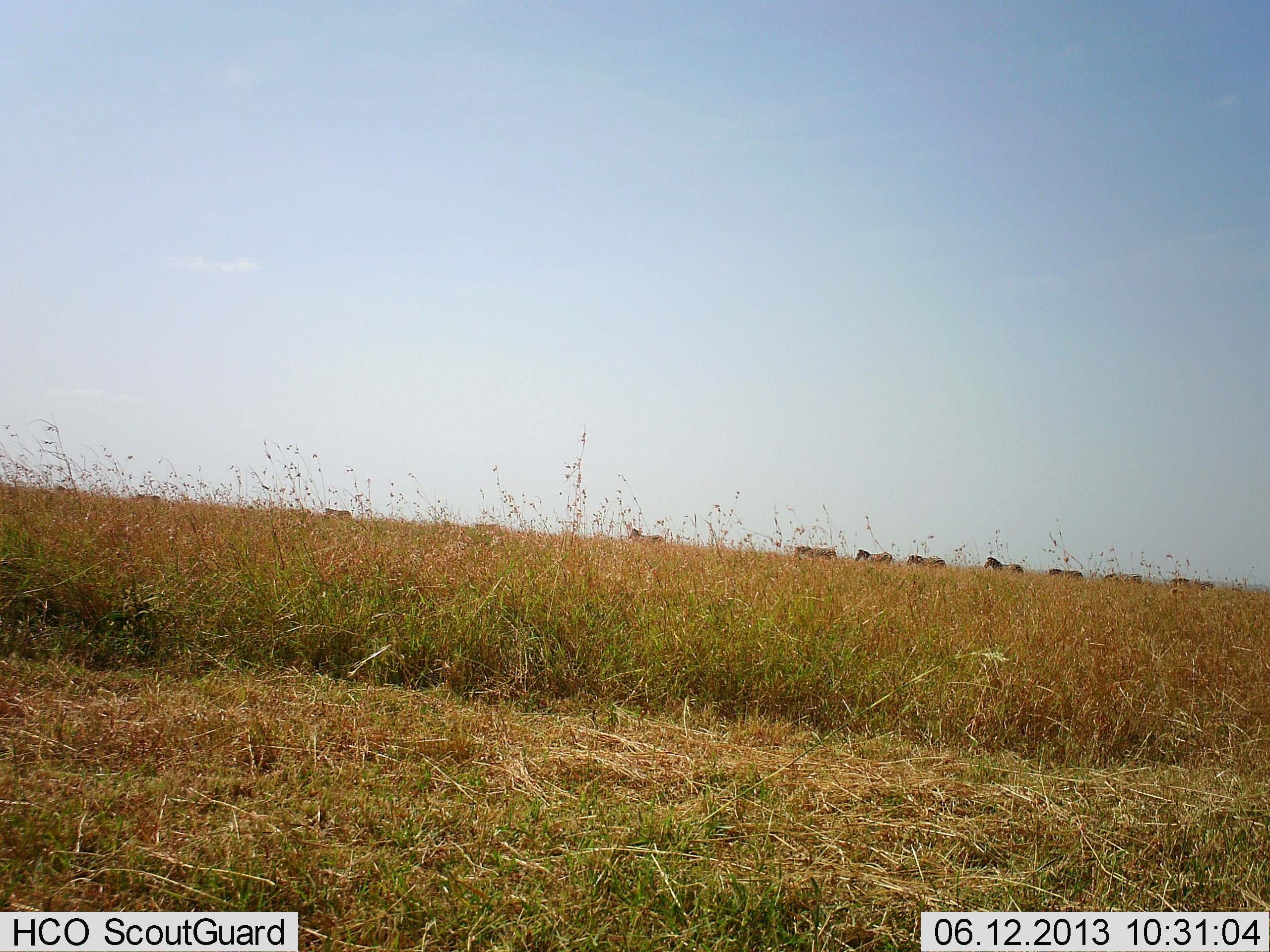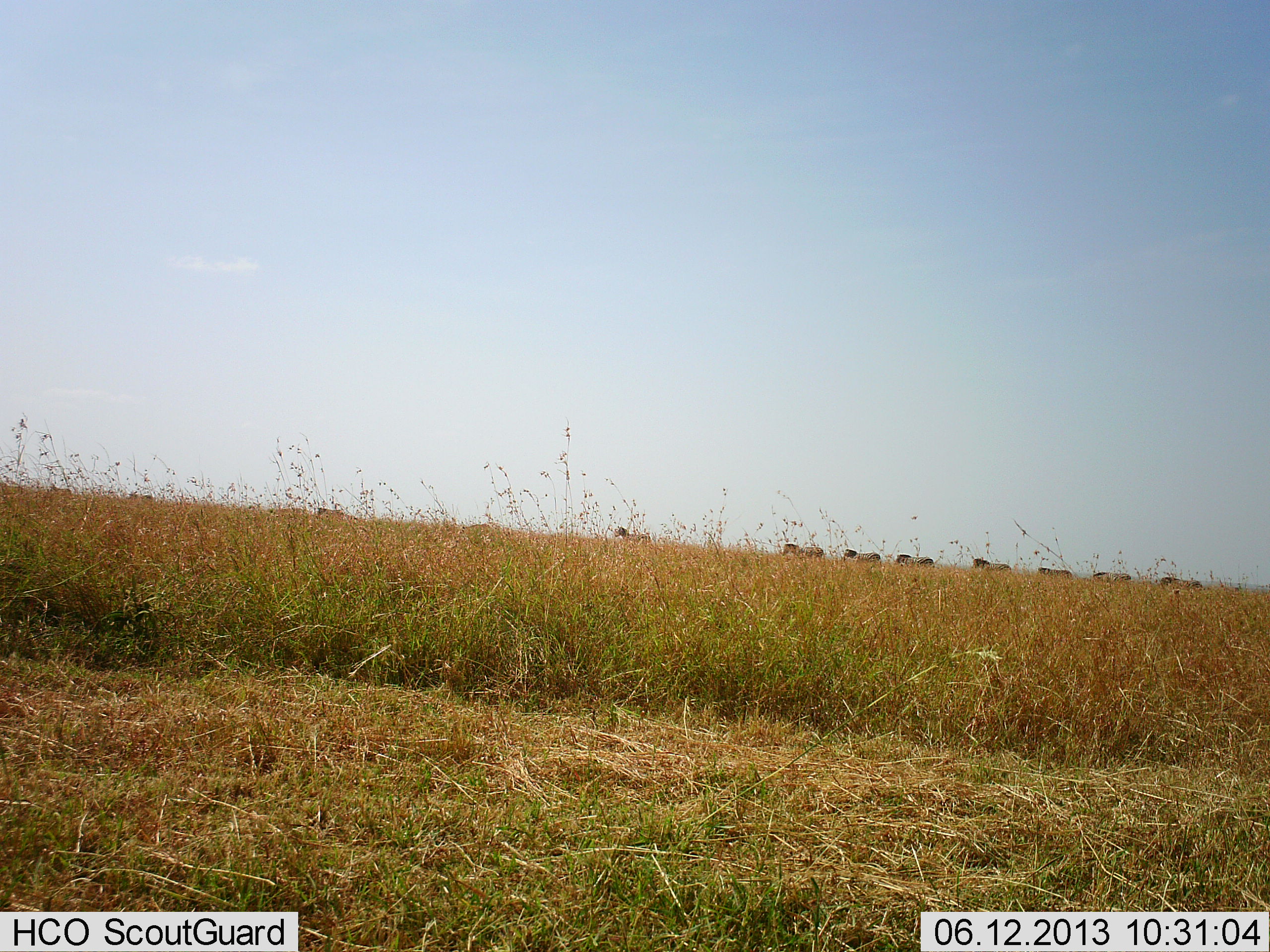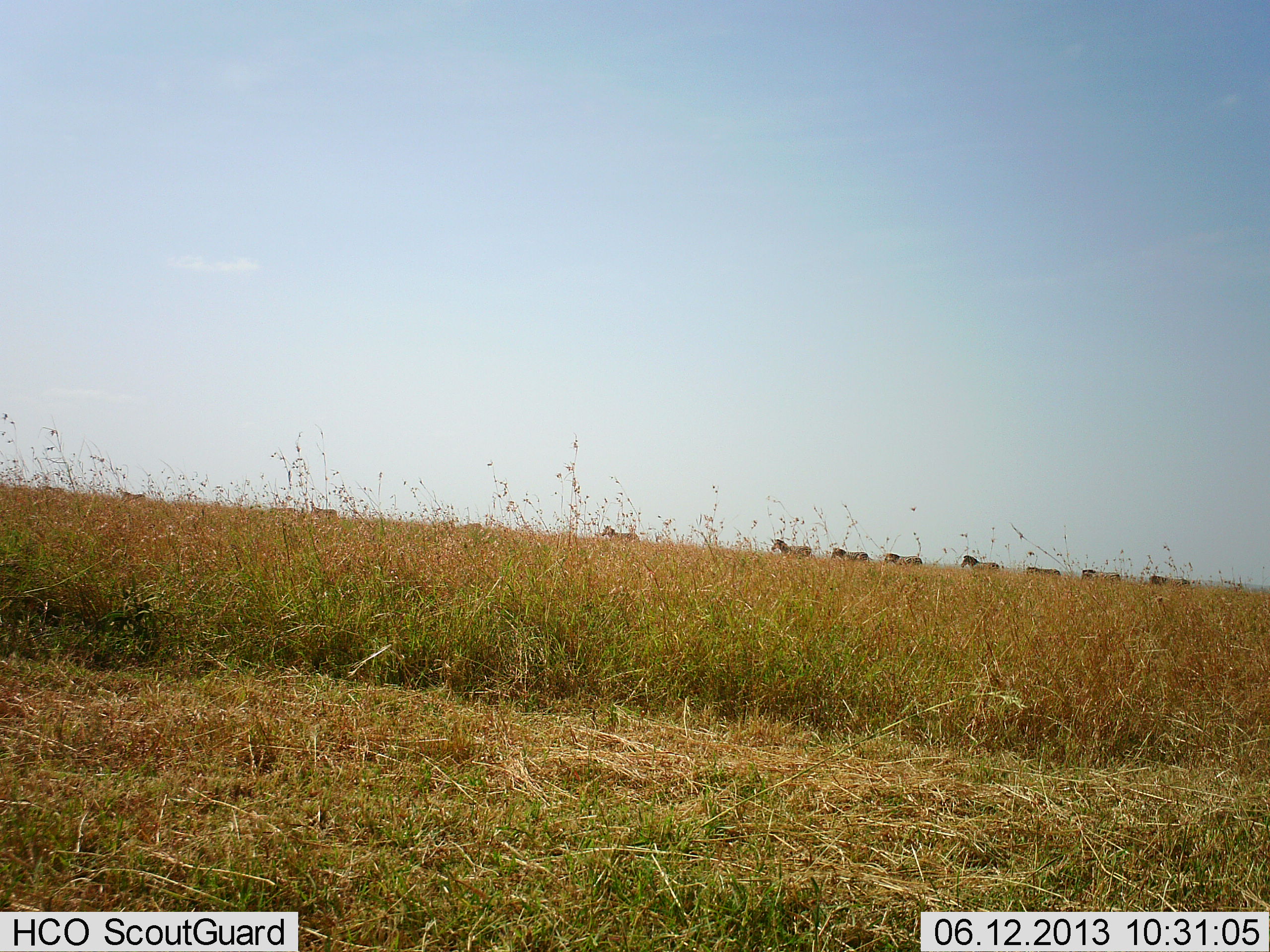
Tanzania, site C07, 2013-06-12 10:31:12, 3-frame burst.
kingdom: Animalia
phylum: Chordata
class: Mammalia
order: Perissodactyla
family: Equidae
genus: Equus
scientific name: Equus quagga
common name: plains zebra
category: zebra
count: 10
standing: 0%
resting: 0%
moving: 100%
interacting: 0%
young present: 0%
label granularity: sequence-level